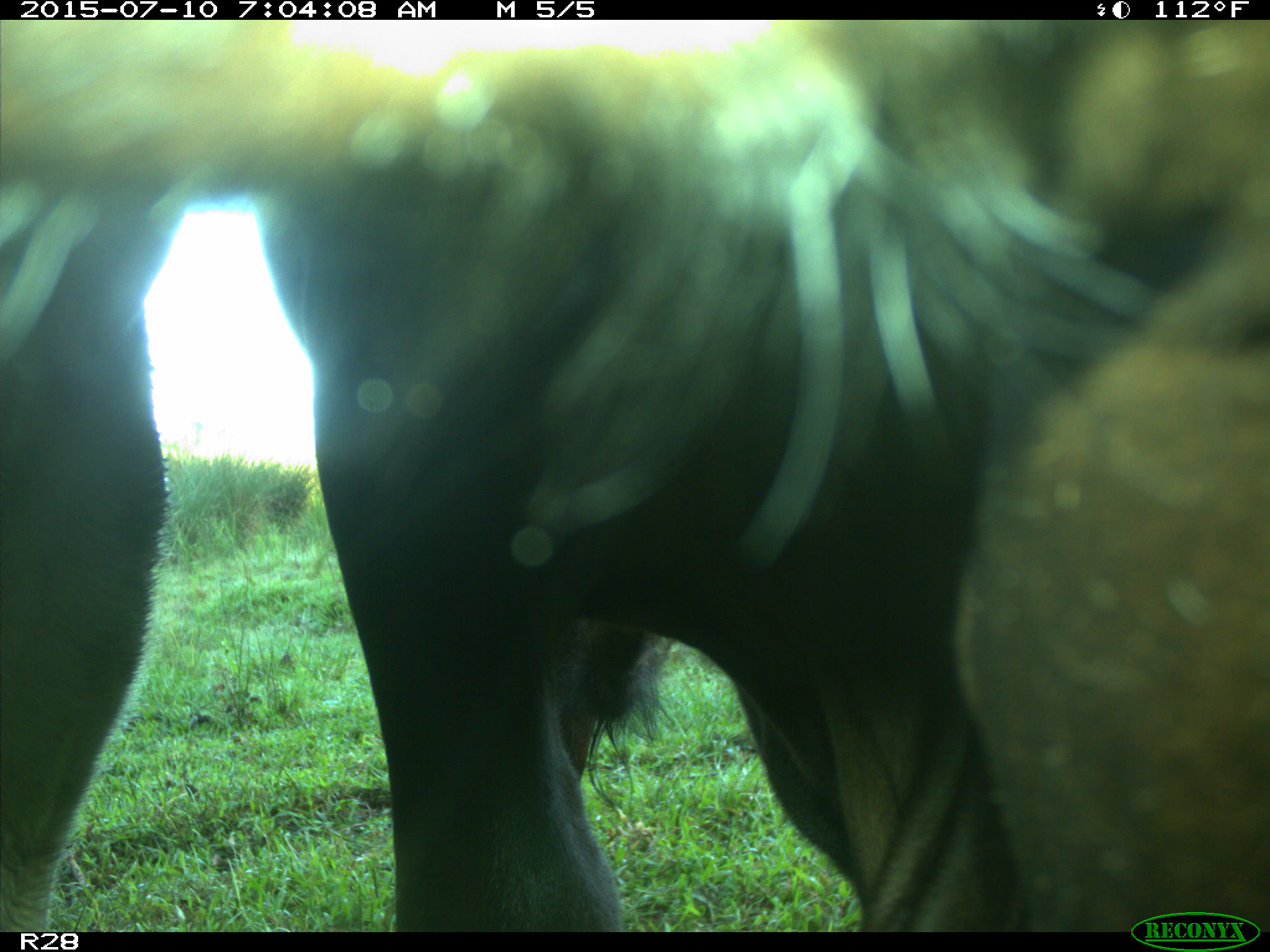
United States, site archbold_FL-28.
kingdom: Animalia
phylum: Chordata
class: Mammalia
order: Artiodactyla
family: Bovidae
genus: Bos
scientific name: Bos taurus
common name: domestic cow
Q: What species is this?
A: Bos taurus (domestic cow).